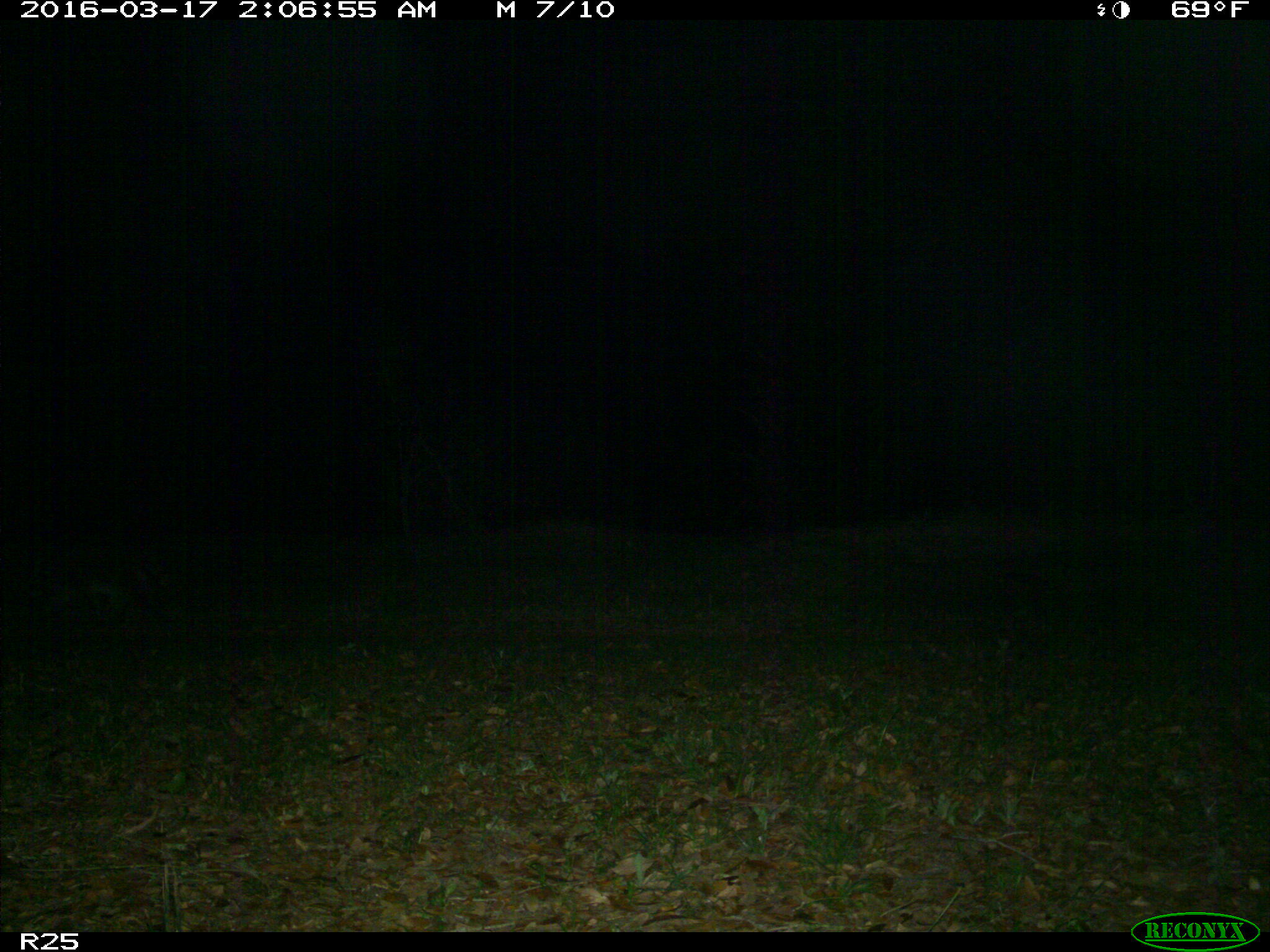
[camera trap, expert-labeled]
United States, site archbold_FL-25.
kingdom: Animalia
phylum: Chordata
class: Mammalia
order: Carnivora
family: Procyonidae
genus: Procyon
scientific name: Procyon lotor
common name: common raccoon